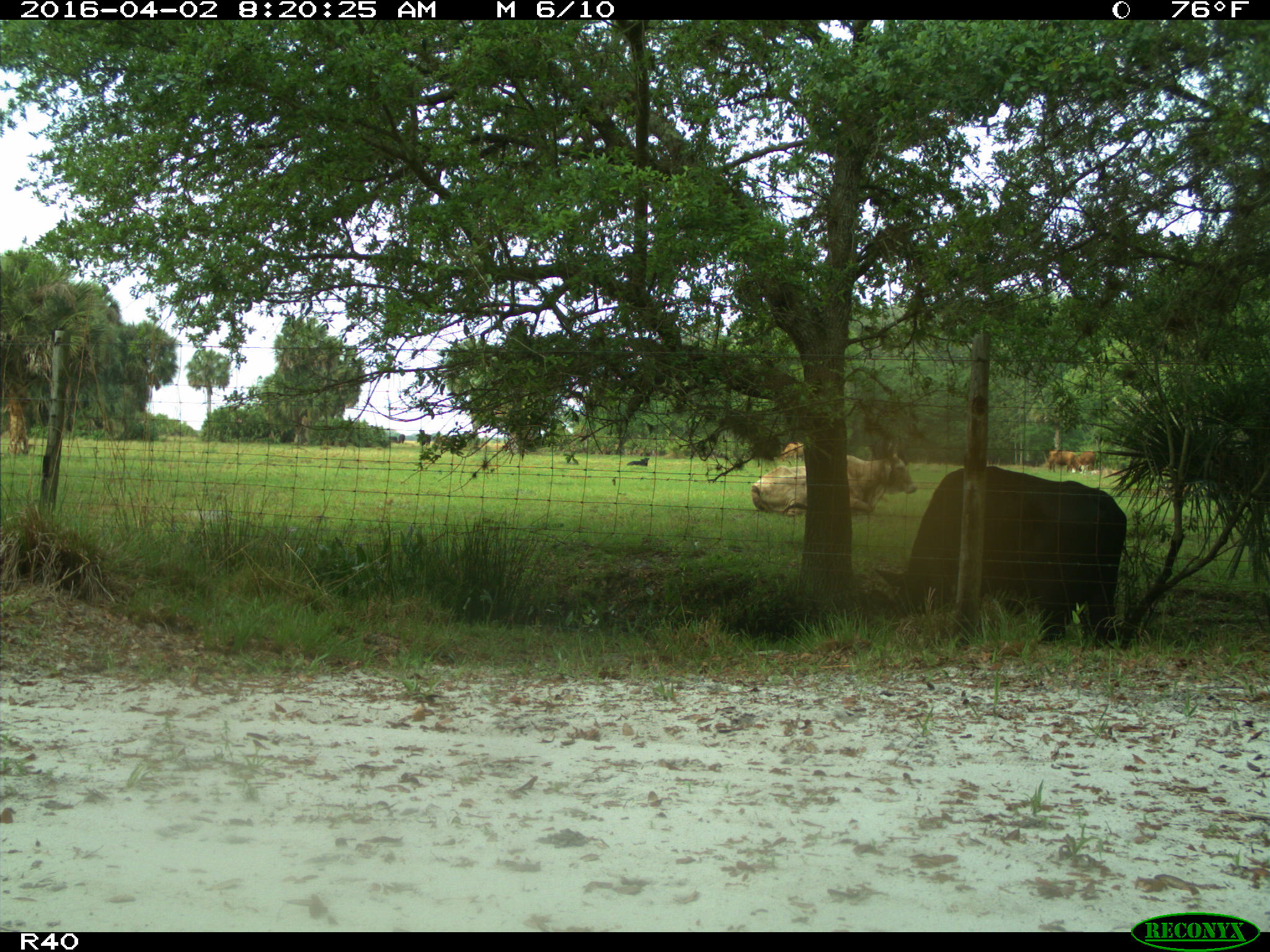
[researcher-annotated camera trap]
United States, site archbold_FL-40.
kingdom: Animalia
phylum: Chordata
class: Mammalia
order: Artiodactyla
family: Bovidae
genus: Bos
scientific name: Bos taurus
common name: domestic cow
Bos taurus (domestic cow).